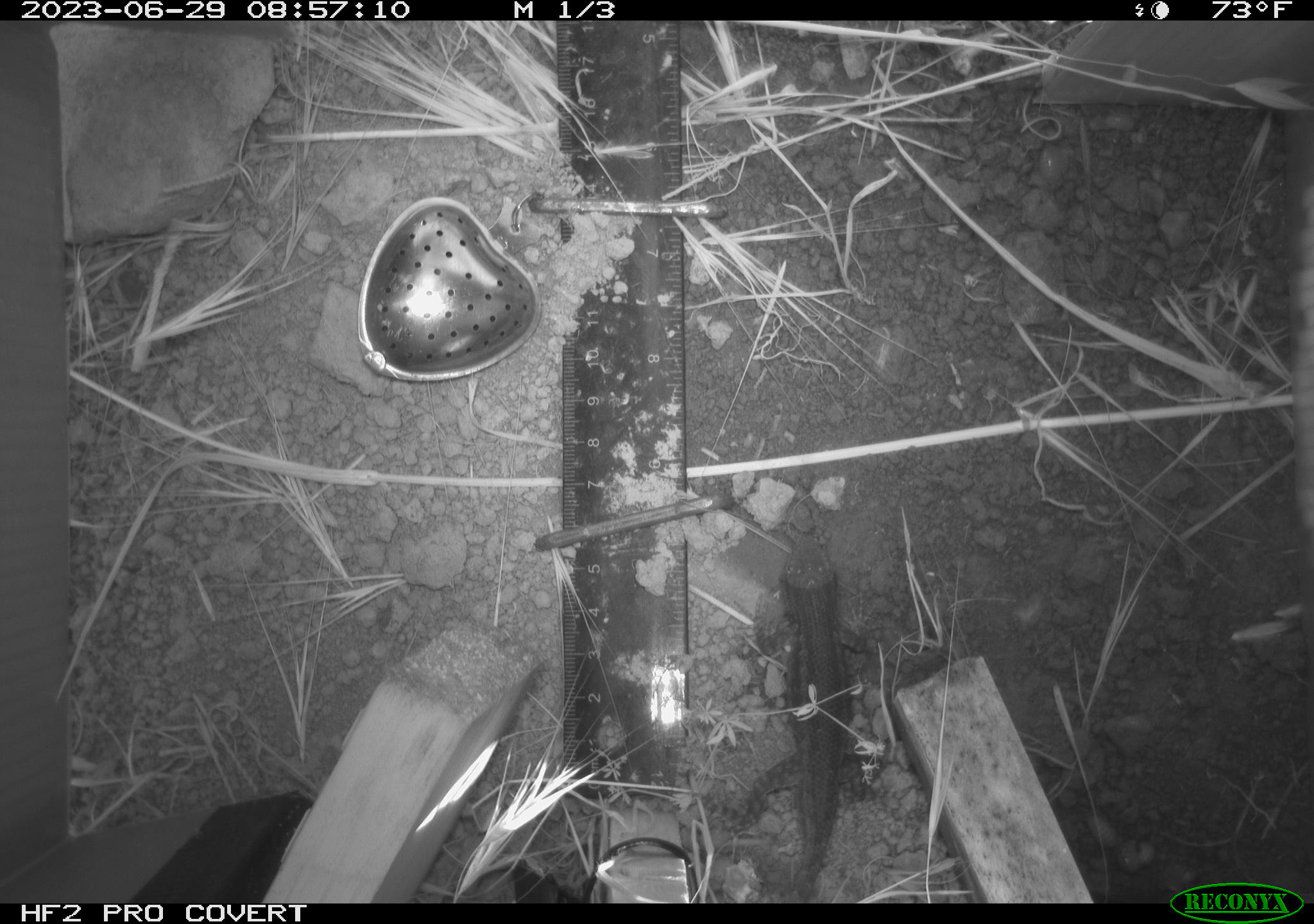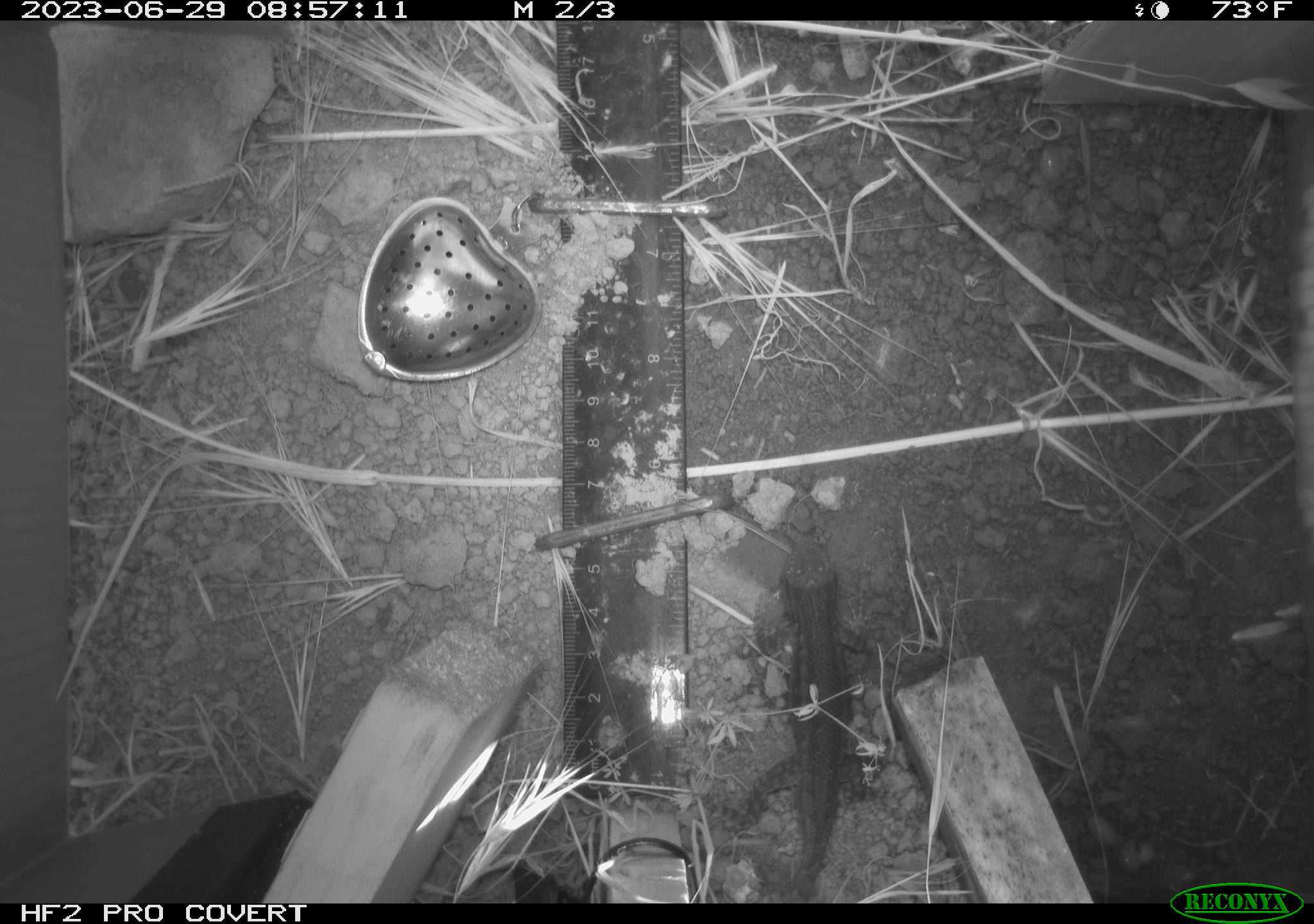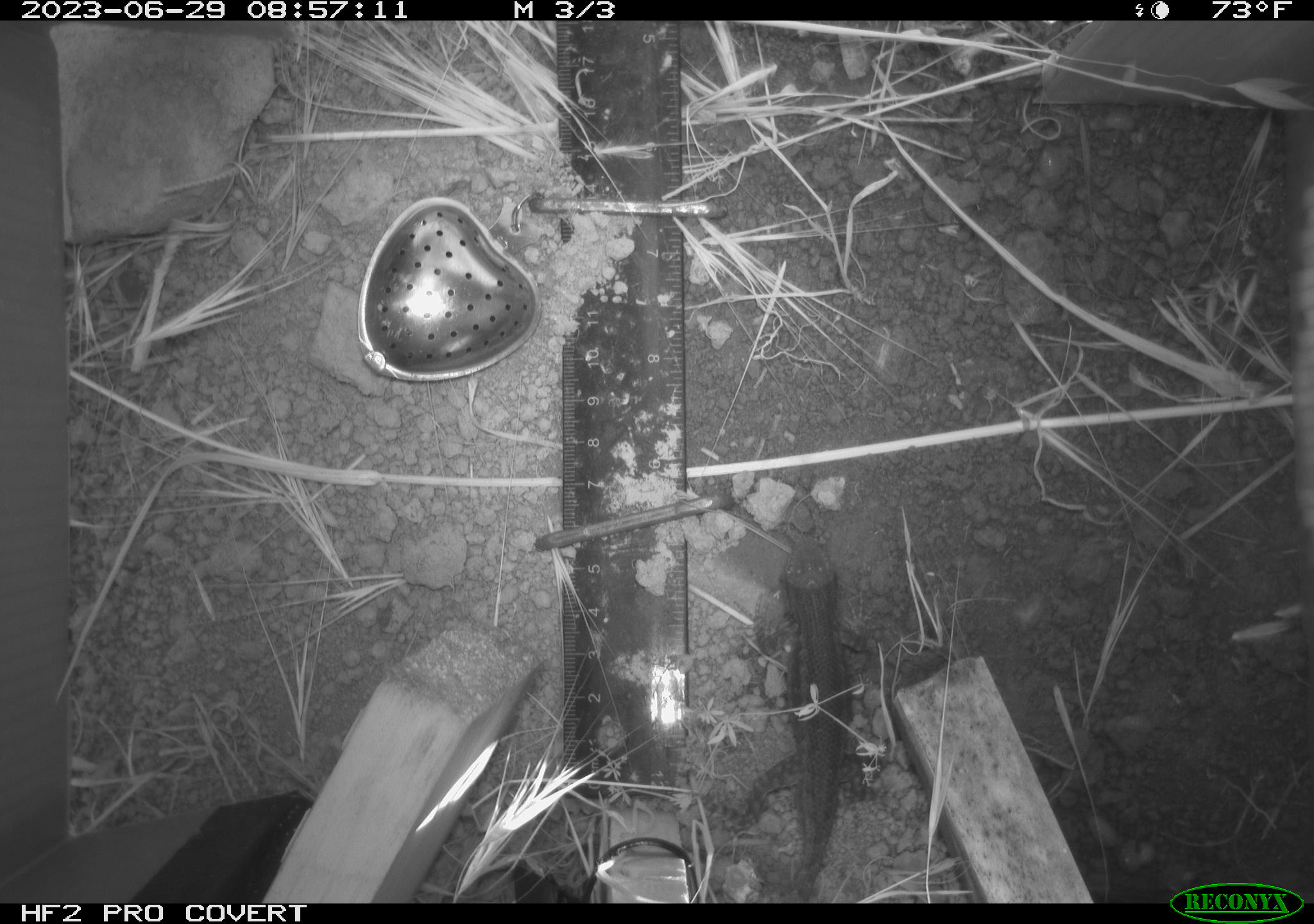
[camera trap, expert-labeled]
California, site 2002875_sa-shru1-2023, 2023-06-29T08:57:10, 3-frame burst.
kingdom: Animalia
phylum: Chordata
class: Reptilia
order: Squamata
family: Phrynosomatidae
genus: Sceloporus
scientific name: Sceloporus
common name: spiny lizards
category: sceloporus species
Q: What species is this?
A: Sceloporus species (spiny lizards) (Sceloporus).